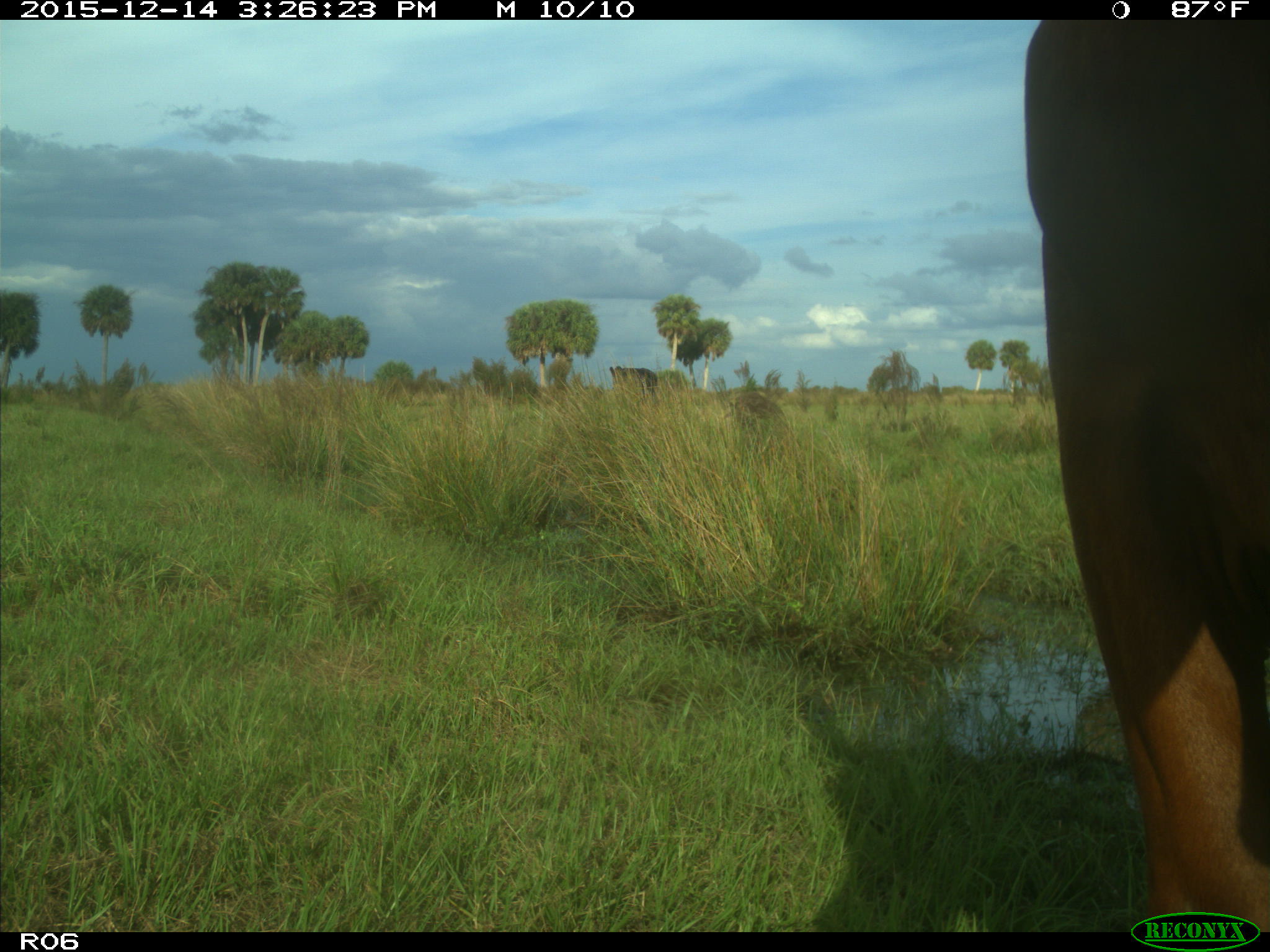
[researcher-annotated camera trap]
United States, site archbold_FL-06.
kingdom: Animalia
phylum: Chordata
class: Mammalia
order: Artiodactyla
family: Bovidae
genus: Bos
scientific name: Bos taurus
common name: domestic cow